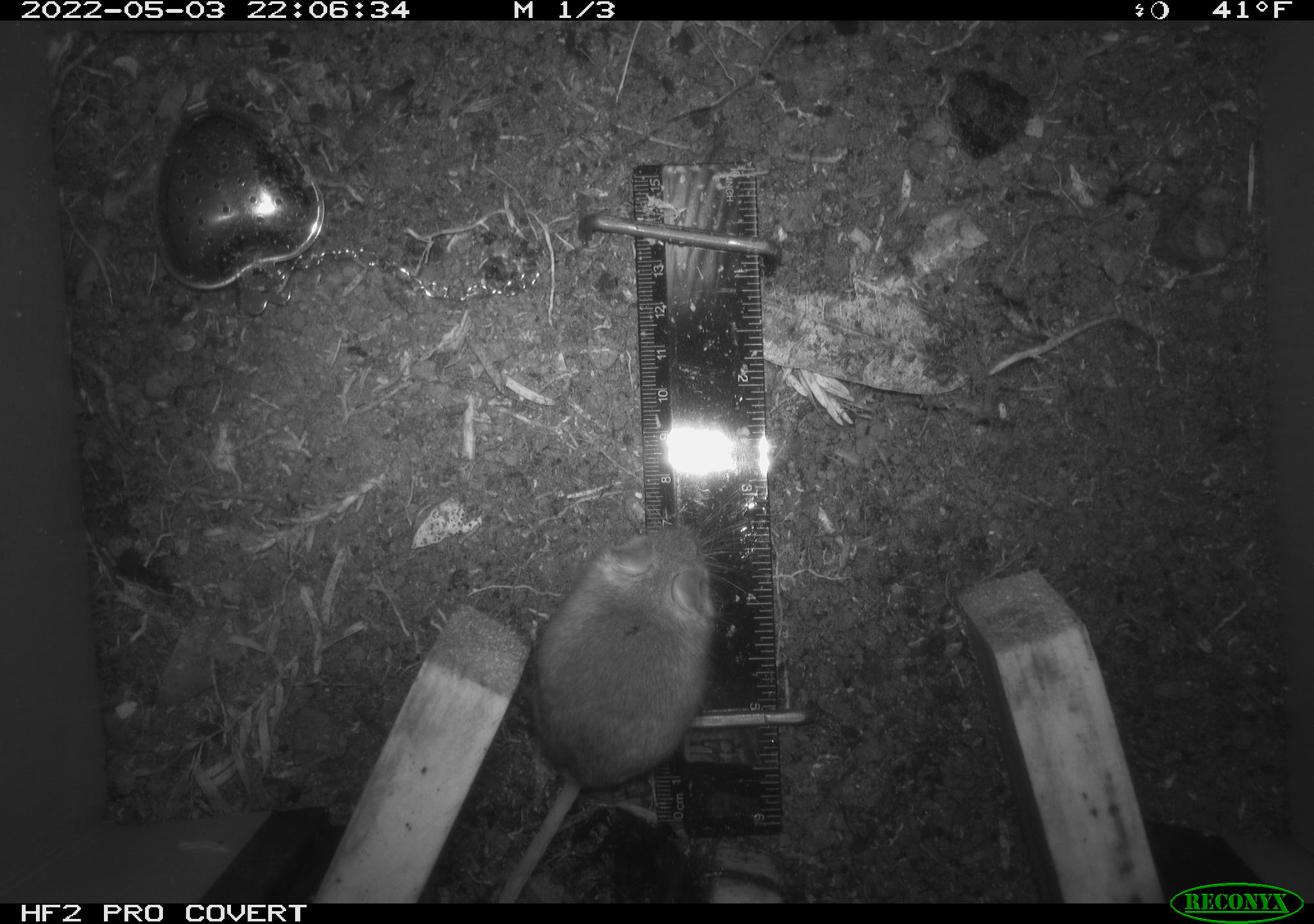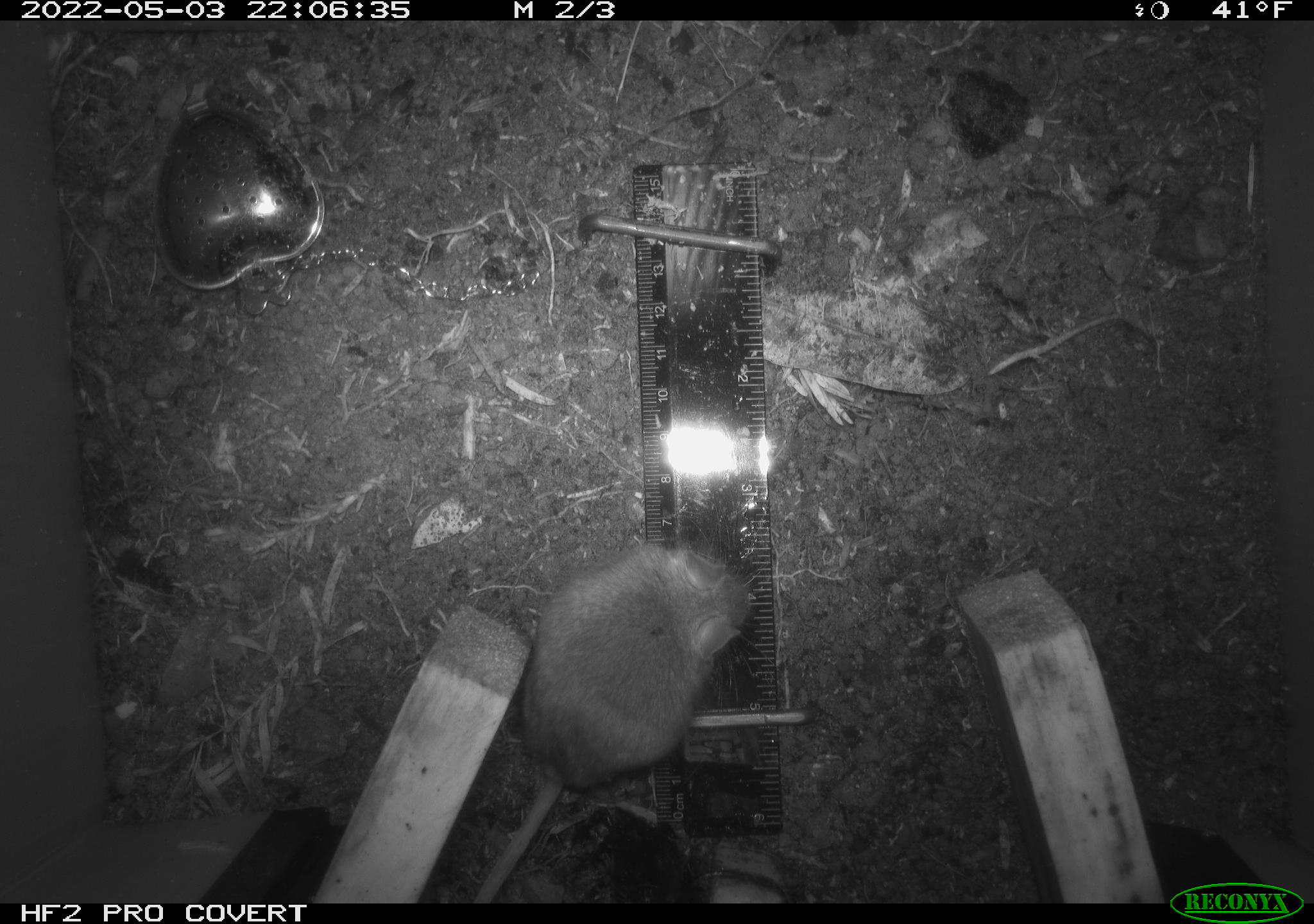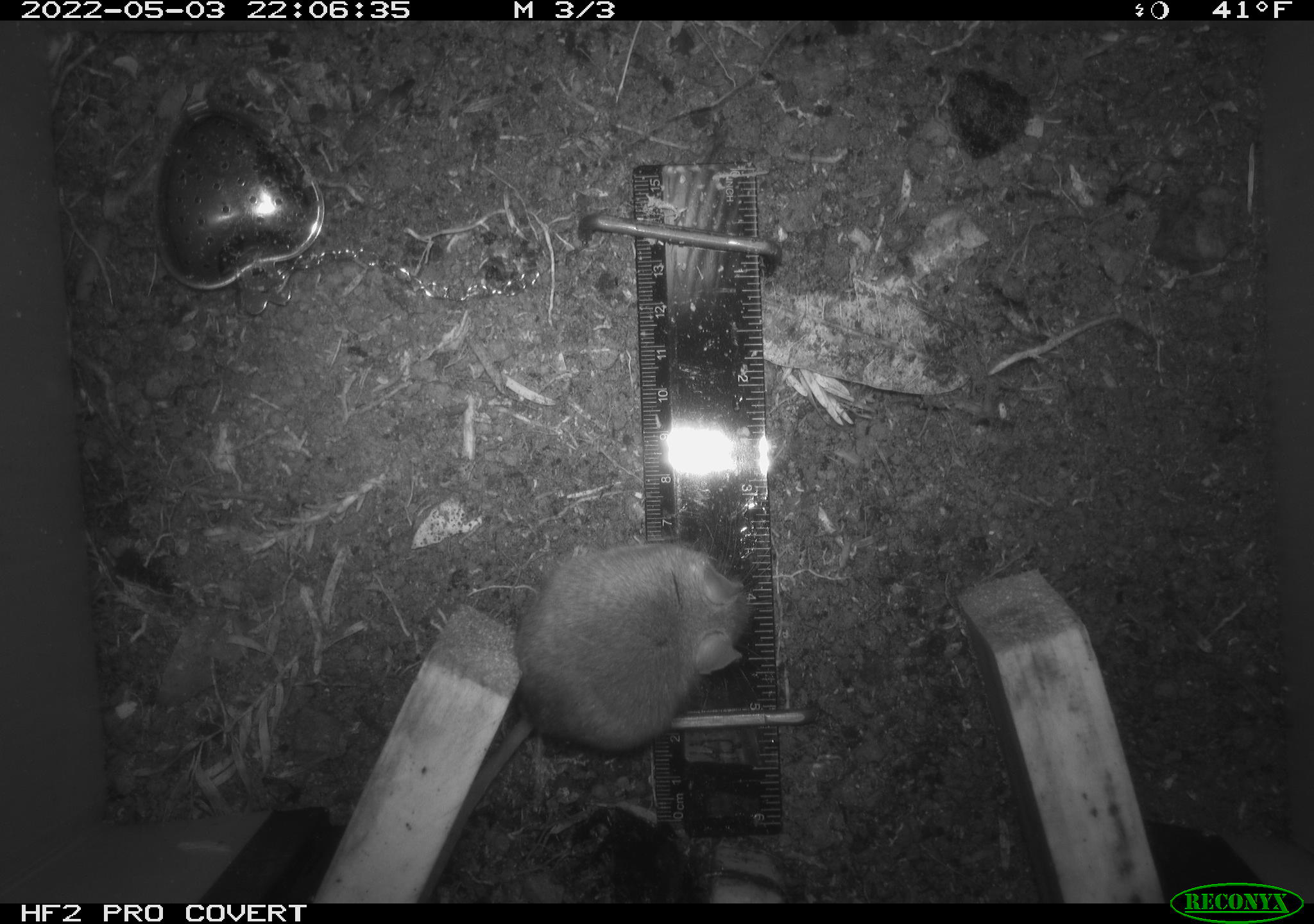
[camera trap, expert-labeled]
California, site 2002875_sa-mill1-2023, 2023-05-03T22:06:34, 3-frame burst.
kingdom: Animalia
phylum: Chordata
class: Mammalia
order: Rodentia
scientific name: Rodentia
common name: mouse species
Mouse species (Rodentia).